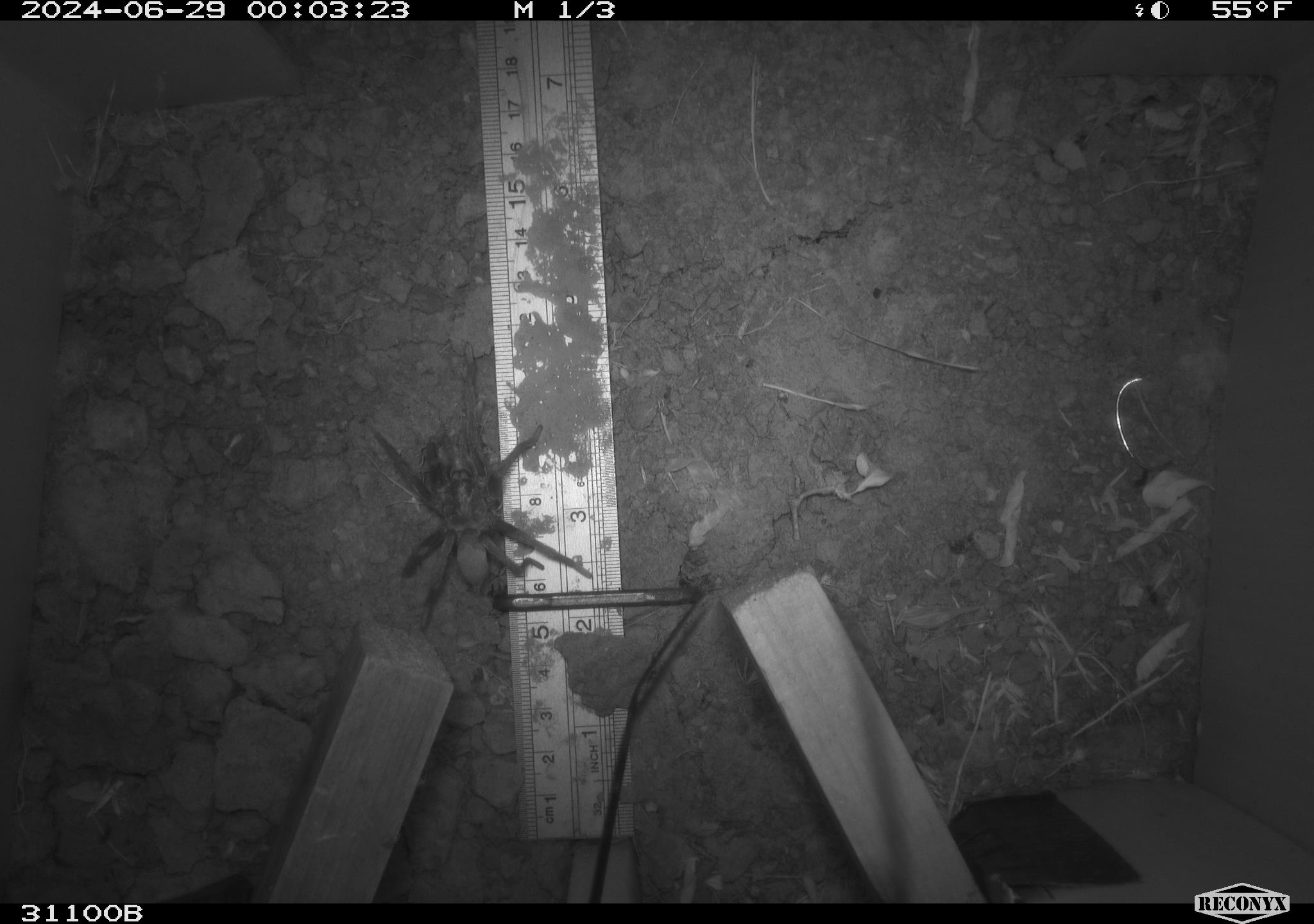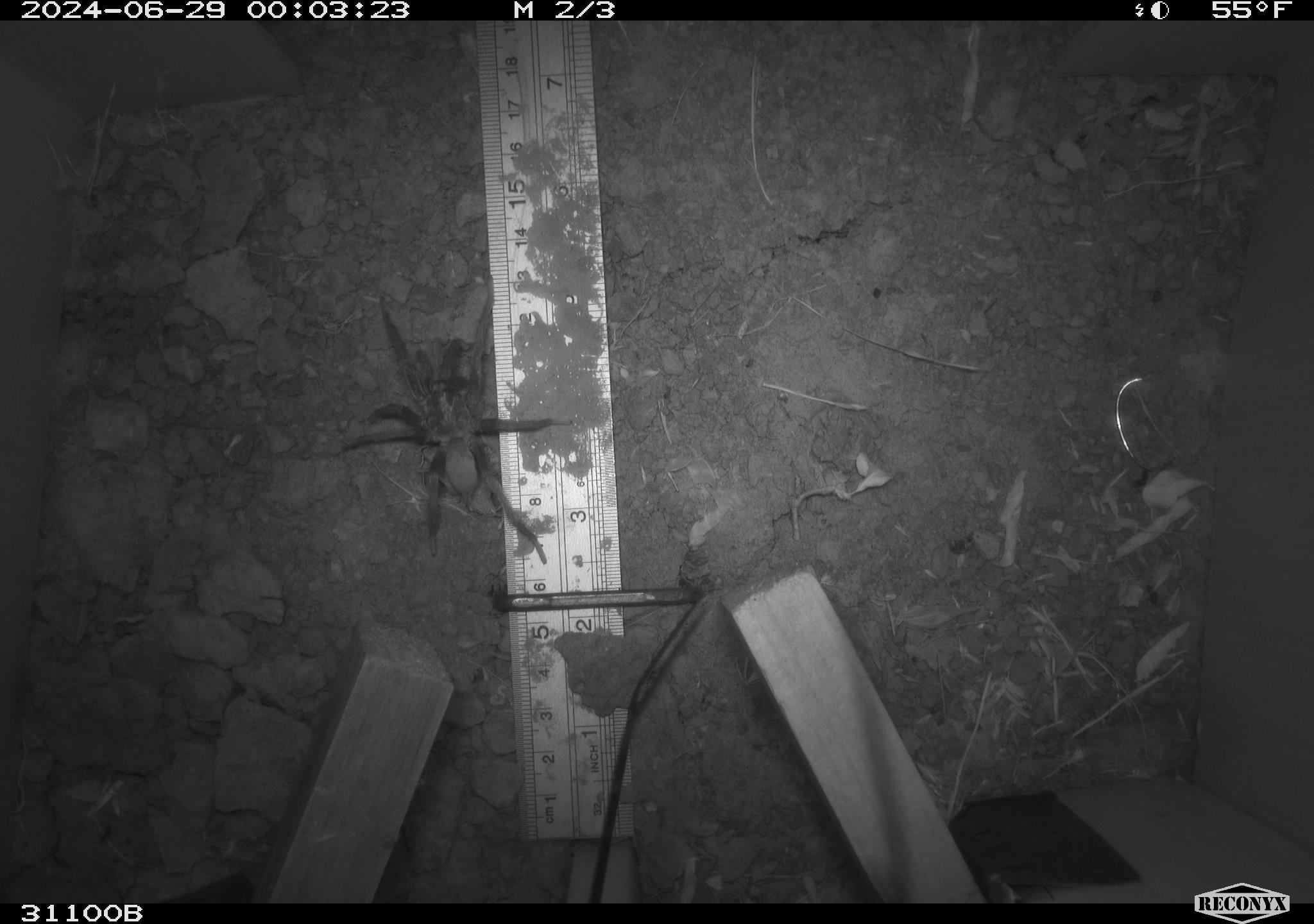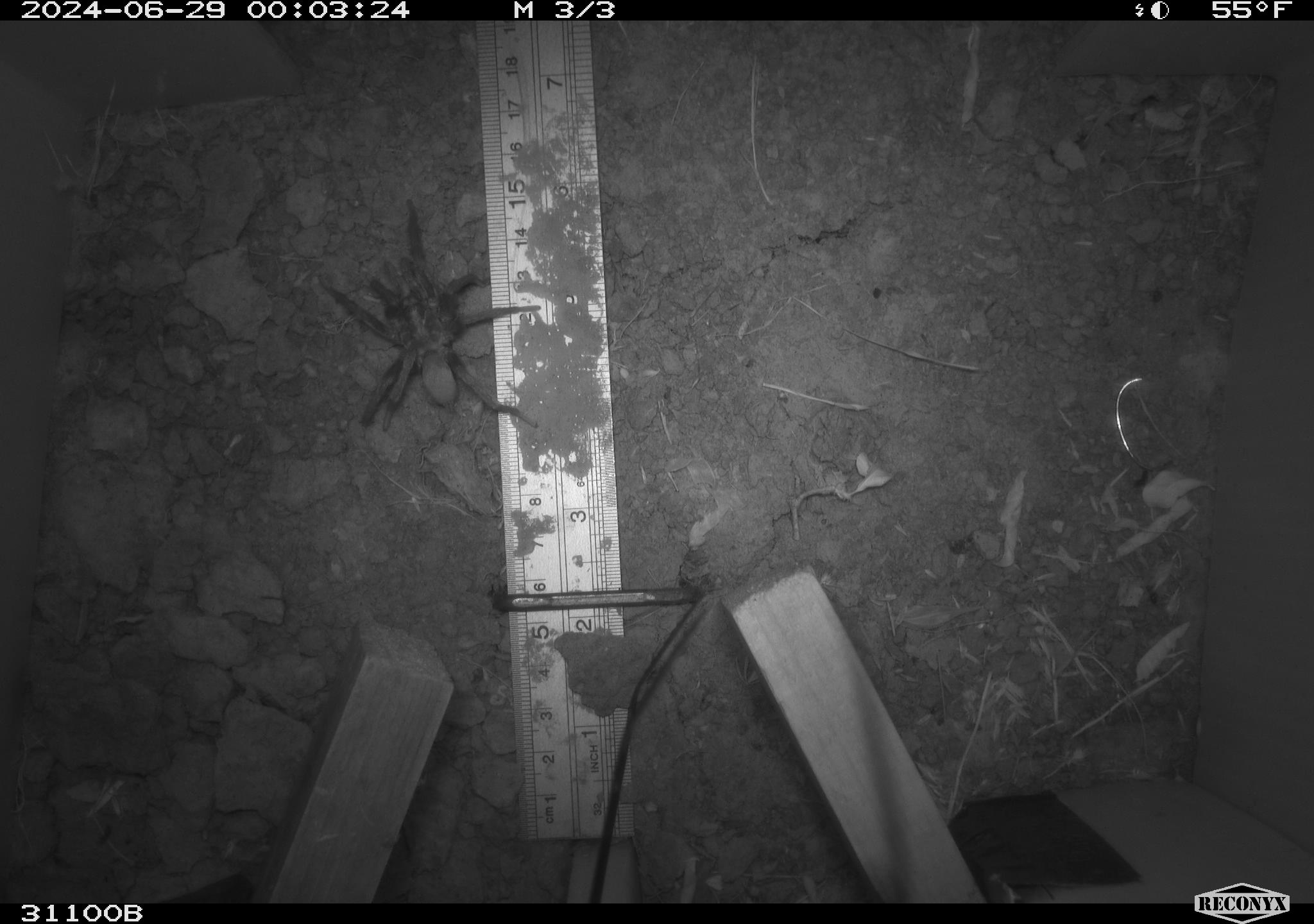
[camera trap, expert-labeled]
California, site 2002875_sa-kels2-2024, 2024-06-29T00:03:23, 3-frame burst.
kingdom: Animalia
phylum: Arthropoda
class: Arachnida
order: Araneae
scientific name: Araneae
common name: spider